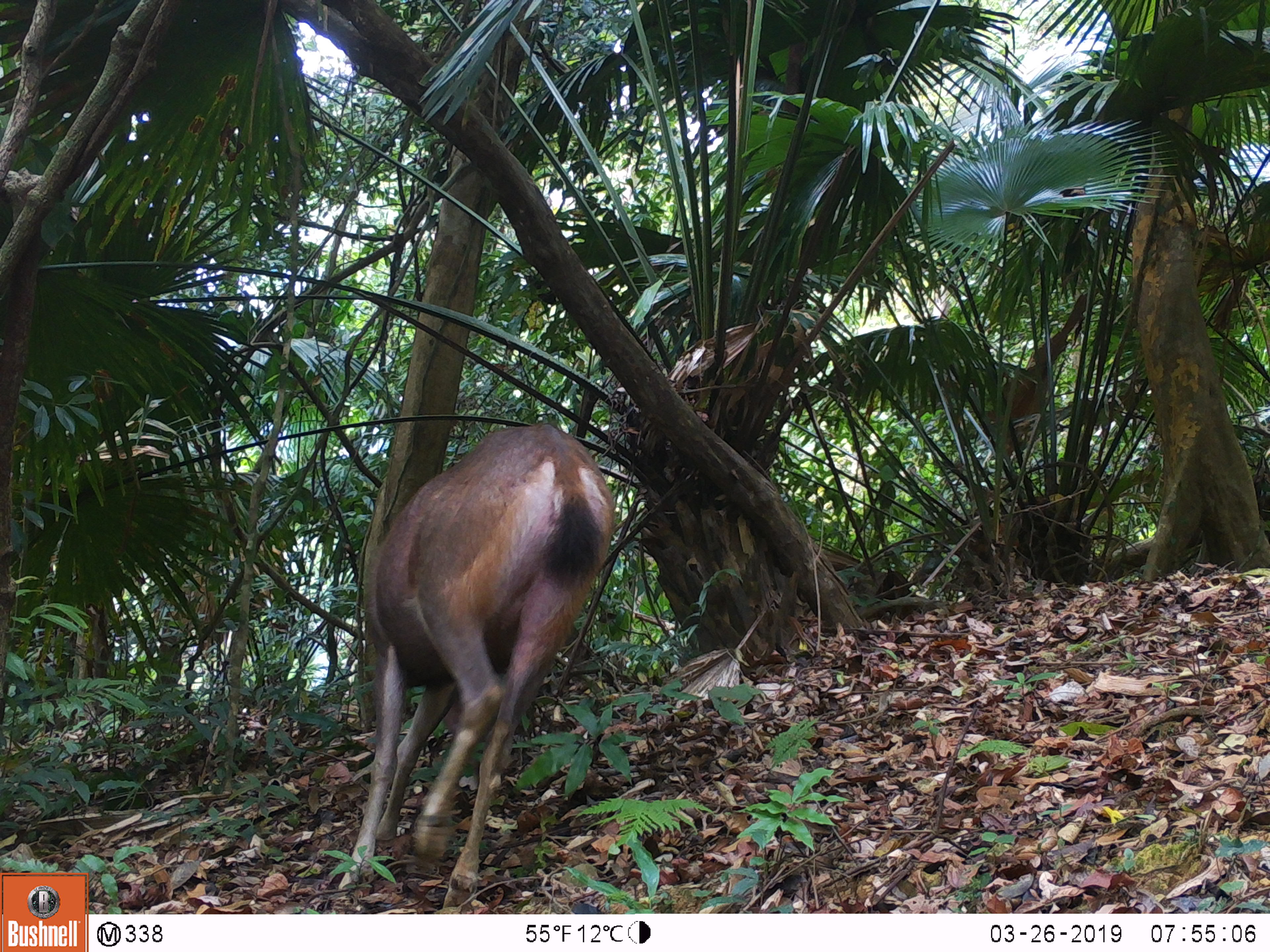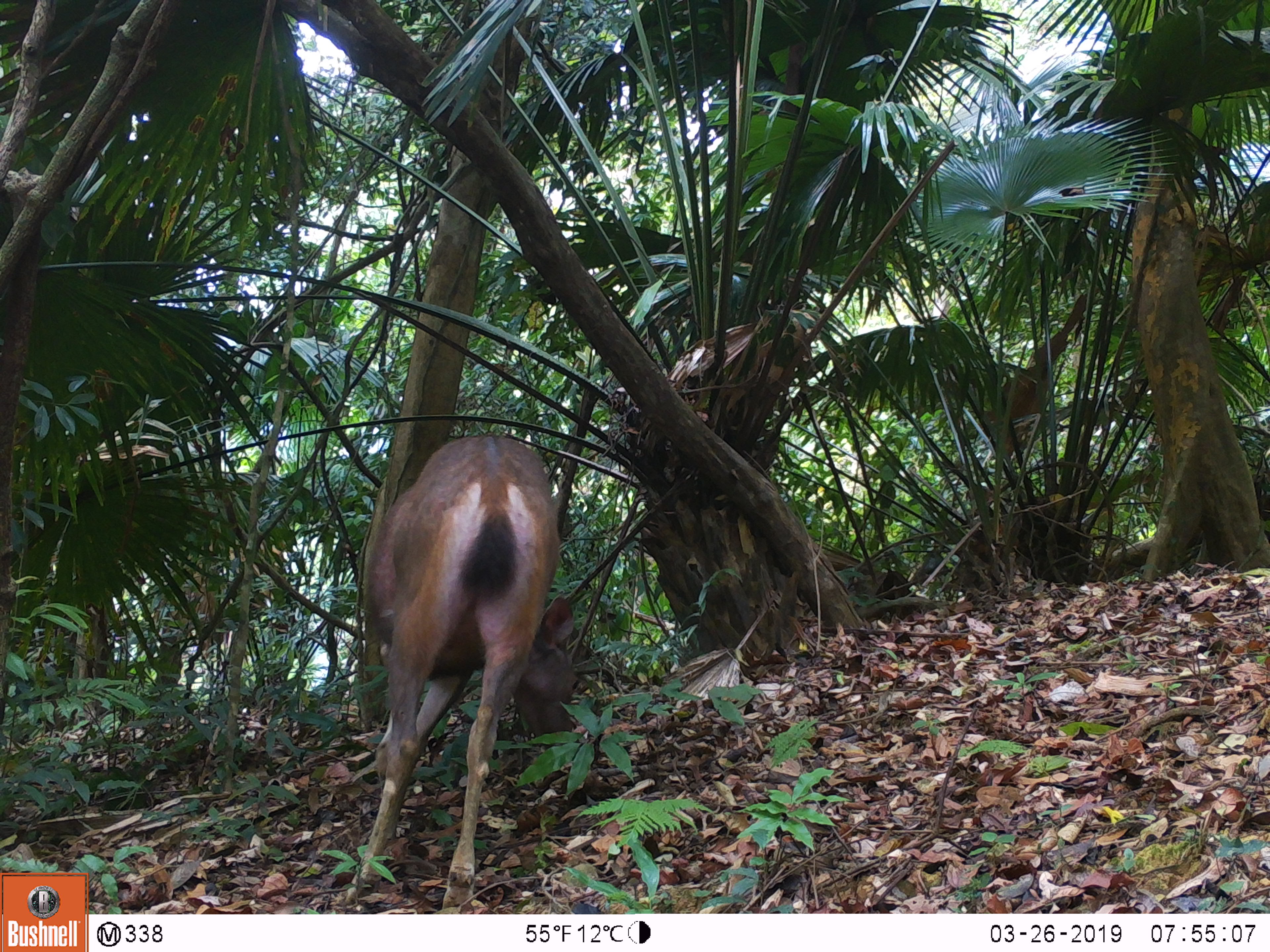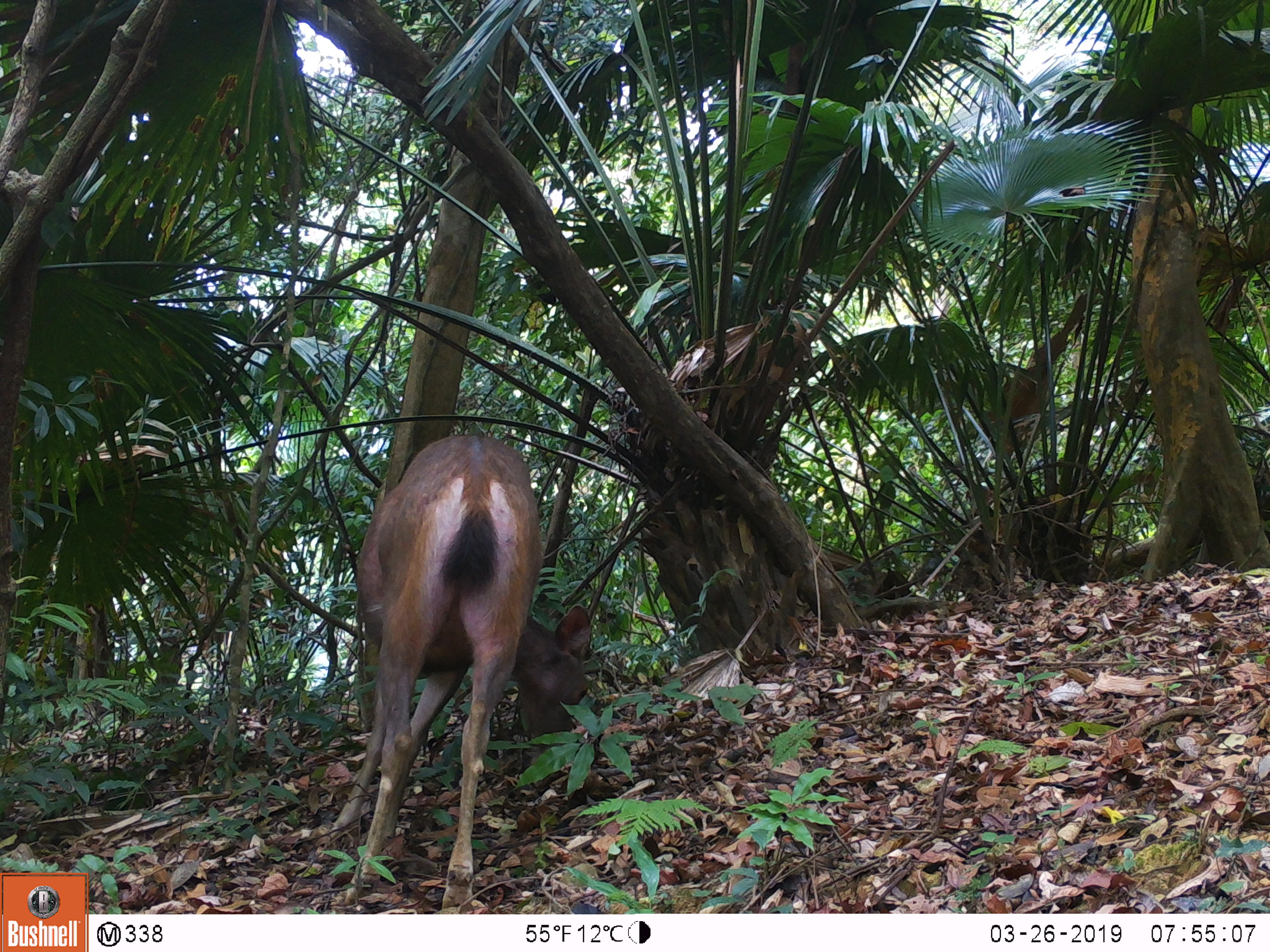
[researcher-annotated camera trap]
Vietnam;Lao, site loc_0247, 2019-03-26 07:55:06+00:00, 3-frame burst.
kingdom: Animalia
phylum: Chordata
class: Mammalia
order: Artiodactyla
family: Cervidae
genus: Rusa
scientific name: Rusa unicolor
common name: sambar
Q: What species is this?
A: Sambar (Rusa unicolor).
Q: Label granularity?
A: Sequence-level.